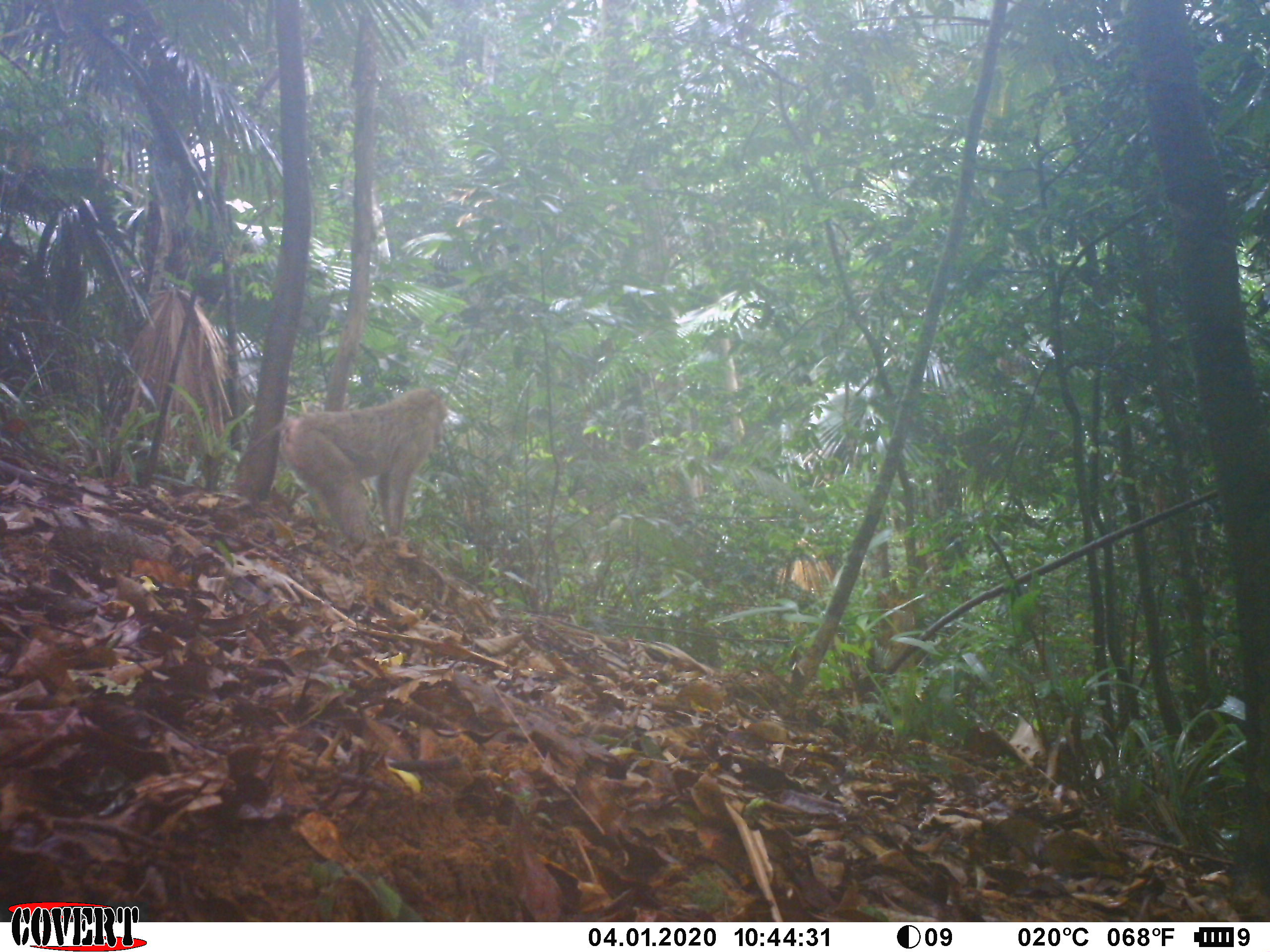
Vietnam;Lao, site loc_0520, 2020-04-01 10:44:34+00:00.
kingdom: Animalia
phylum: Chordata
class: Mammalia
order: Primates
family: Cercopithecidae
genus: Macaca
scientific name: Macaca nemestrina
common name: pig-tailed macaque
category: pig tailed macaque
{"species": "pig tailed macaque (pig-tailed macaque) (Macaca nemestrina)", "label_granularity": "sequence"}